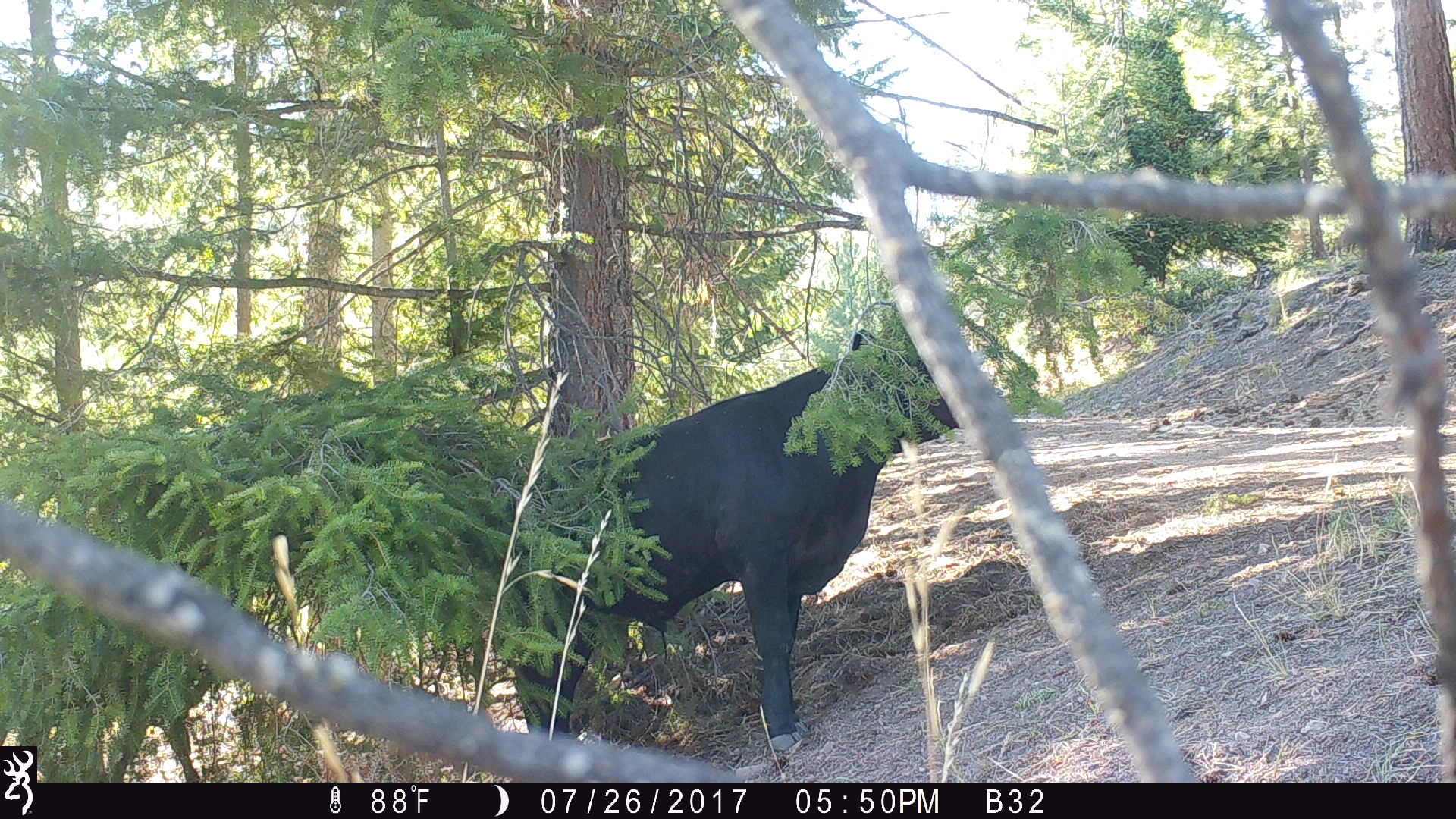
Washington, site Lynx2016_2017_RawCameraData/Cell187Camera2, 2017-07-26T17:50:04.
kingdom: Animalia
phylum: Chordata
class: Mammalia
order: Artiodactyla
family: Bovidae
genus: Bos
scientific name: Bos taurus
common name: domestic cattle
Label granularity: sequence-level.